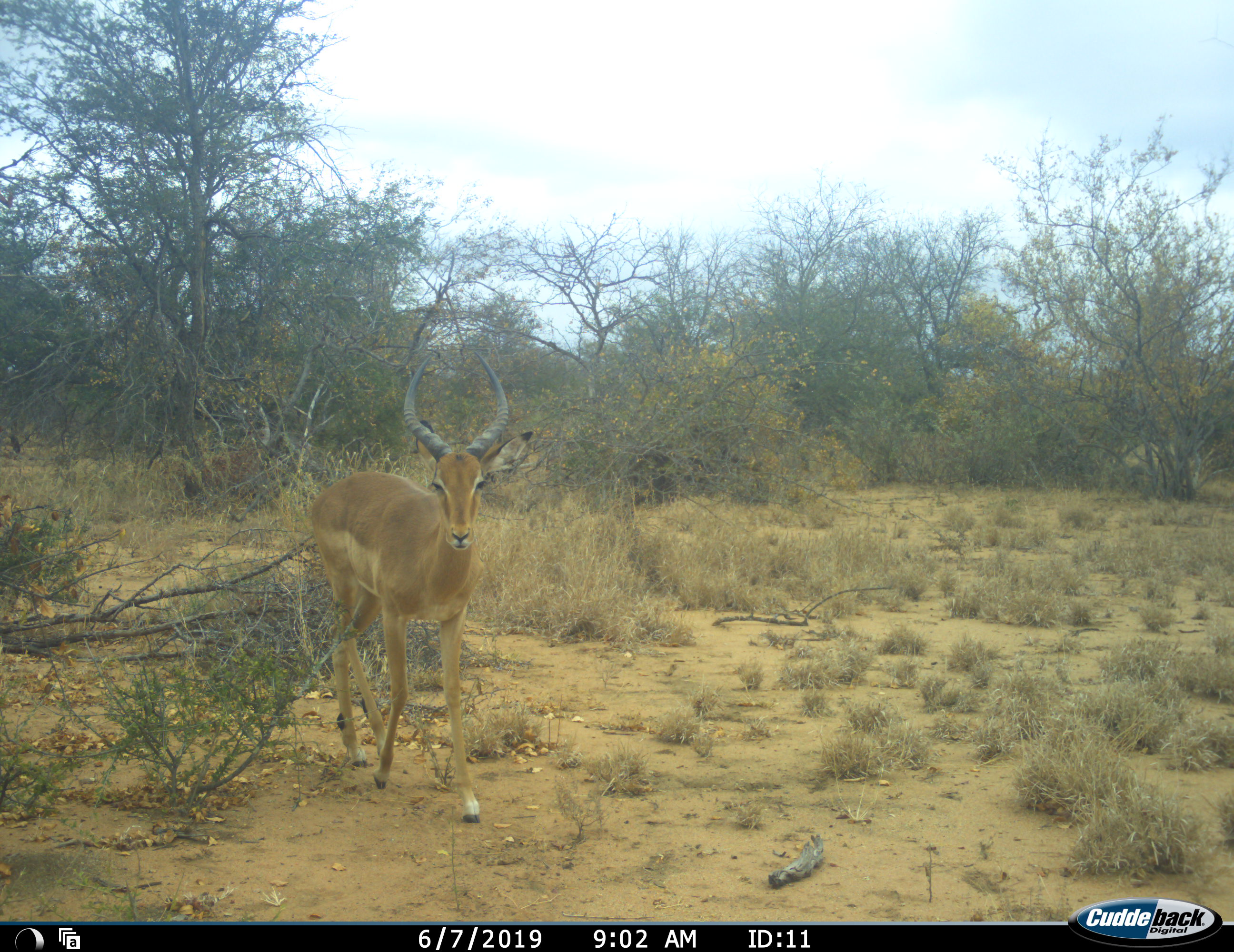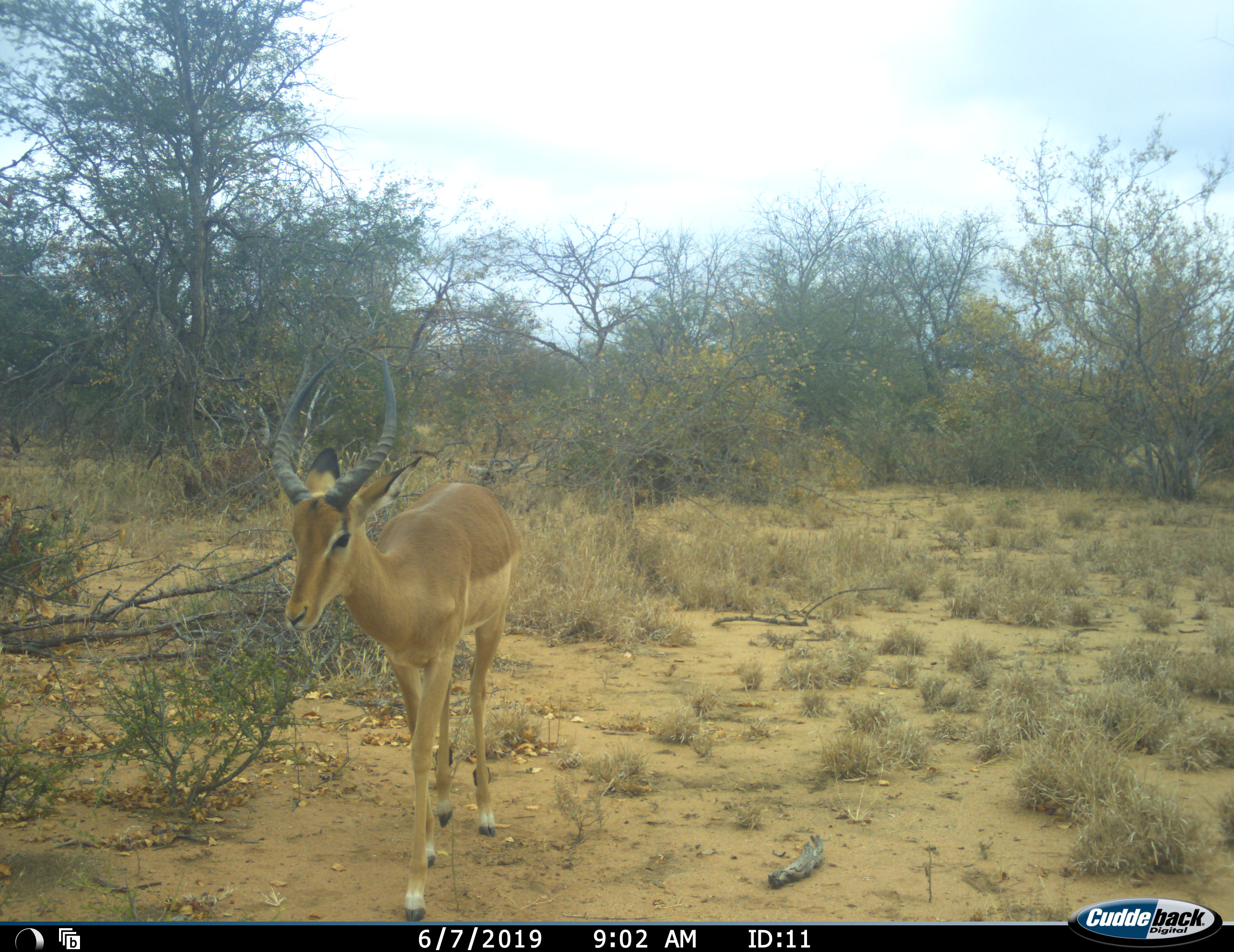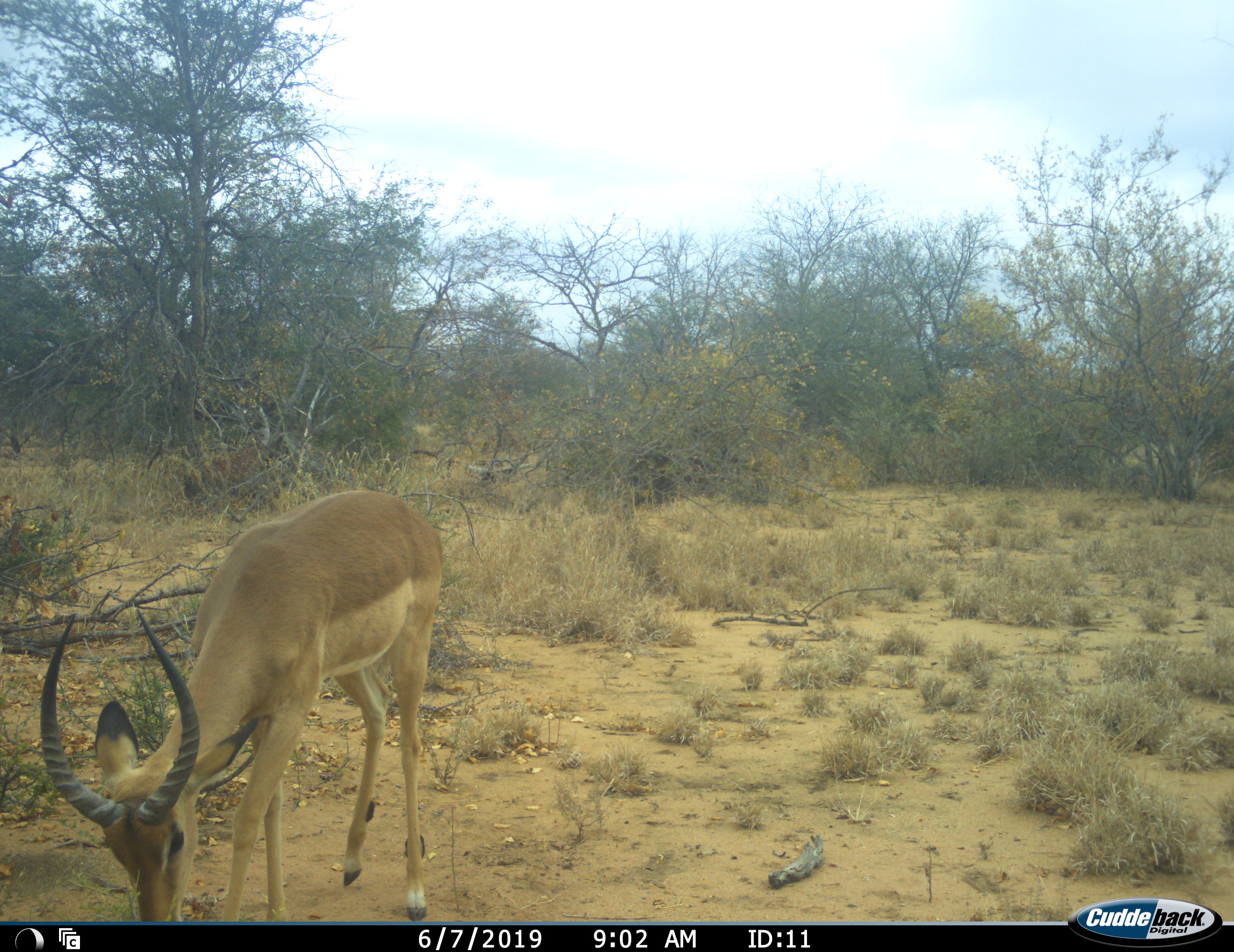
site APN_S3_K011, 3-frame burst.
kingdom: Animalia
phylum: Chordata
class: Mammalia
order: Artiodactyla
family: Bovidae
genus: Aepyceros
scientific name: Aepyceros melampus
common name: impala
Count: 1.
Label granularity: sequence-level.